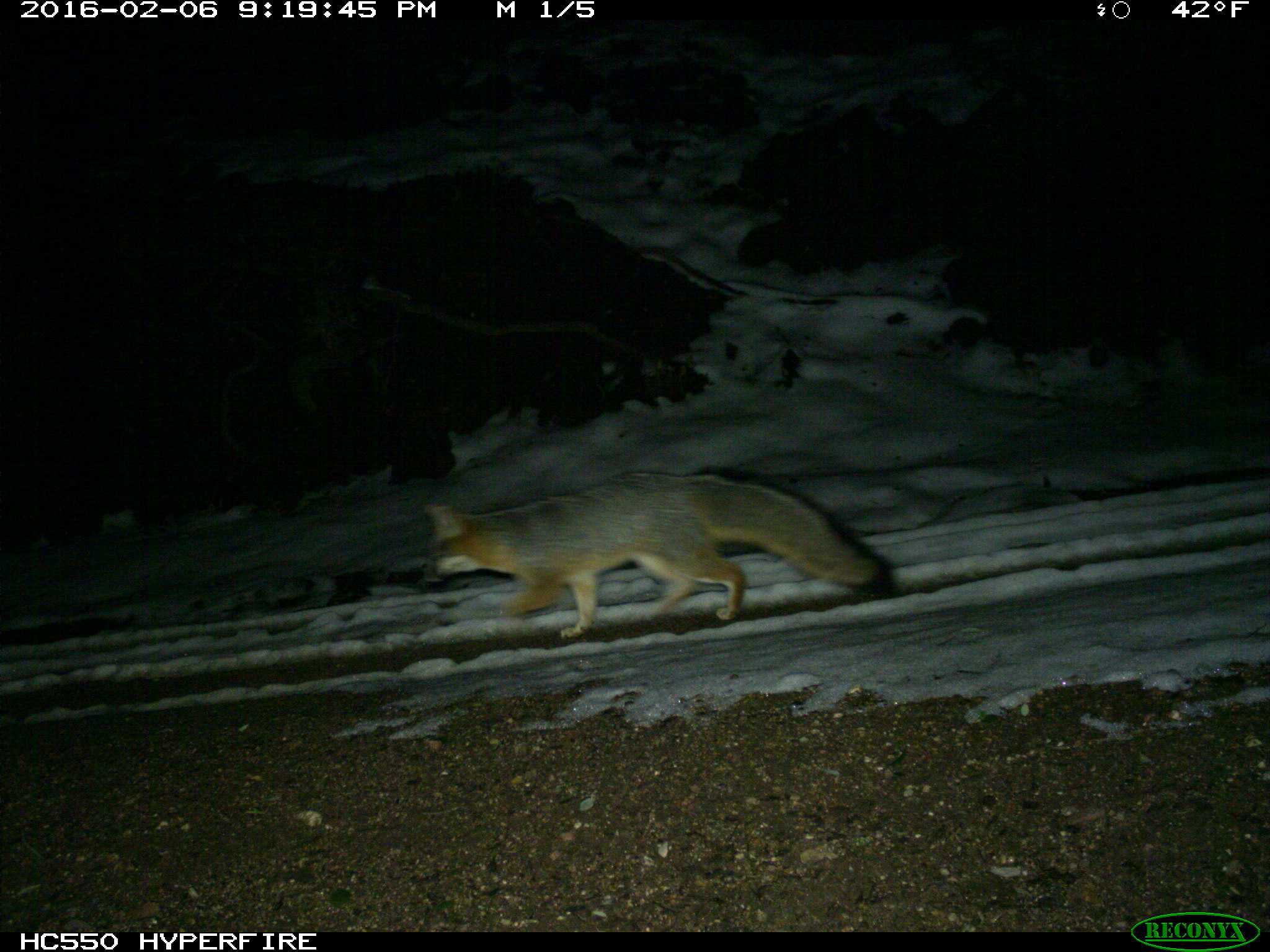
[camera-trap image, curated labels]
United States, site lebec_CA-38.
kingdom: Animalia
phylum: Chordata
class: Mammalia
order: Carnivora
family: Canidae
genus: Urocyon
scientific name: Urocyon cinereoargenteus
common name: gray fox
Urocyon cinereoargenteus (gray fox).